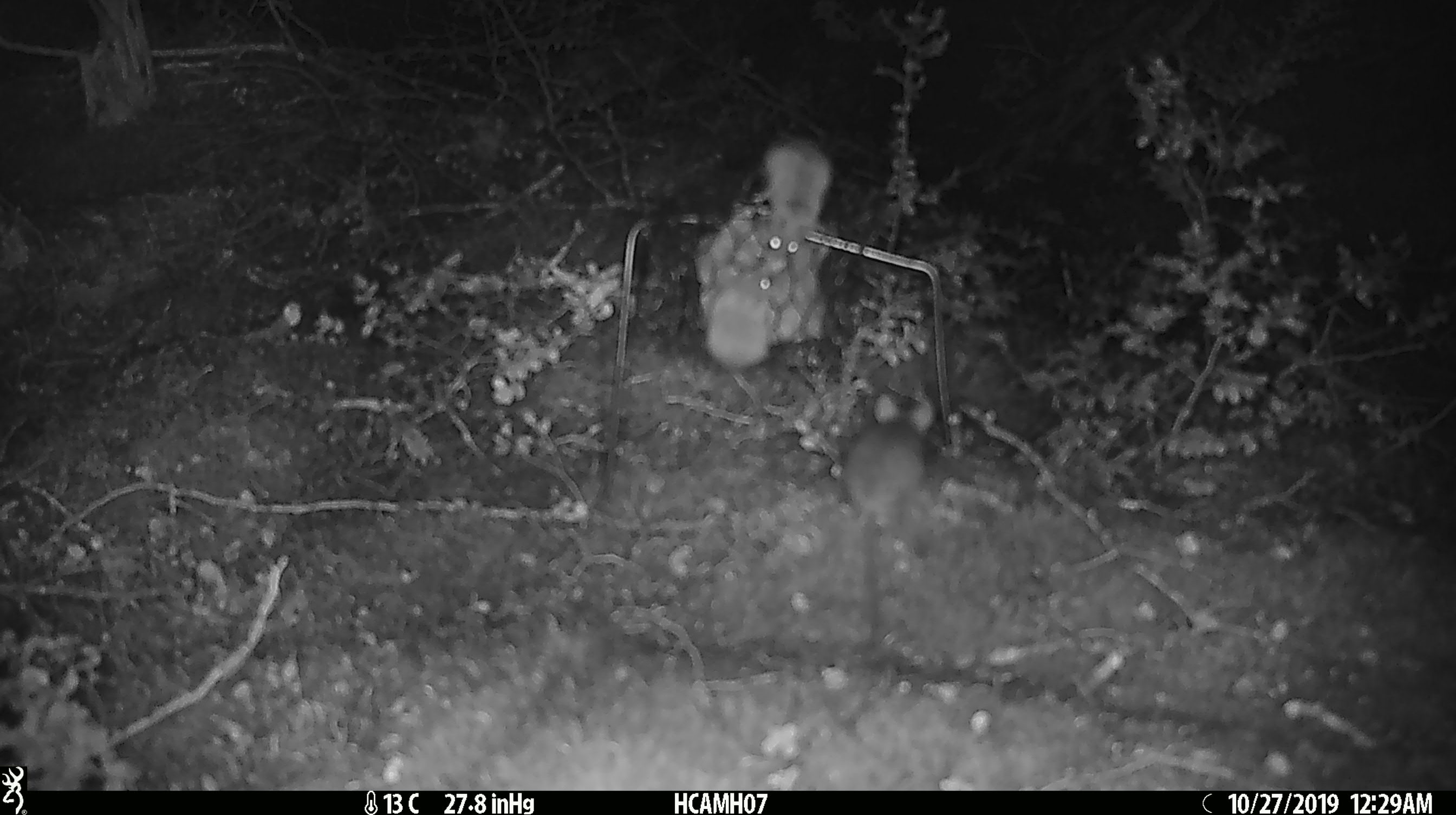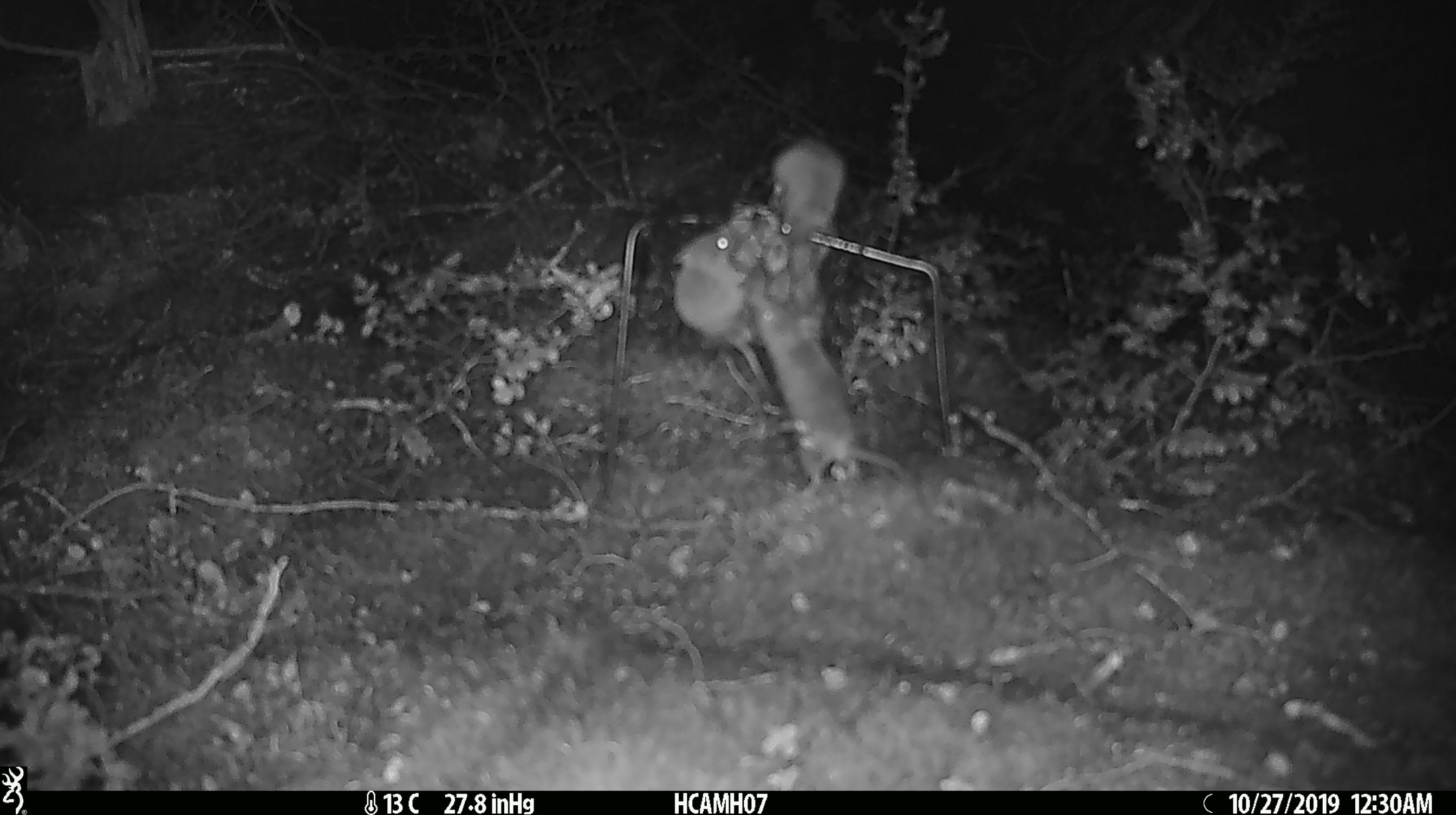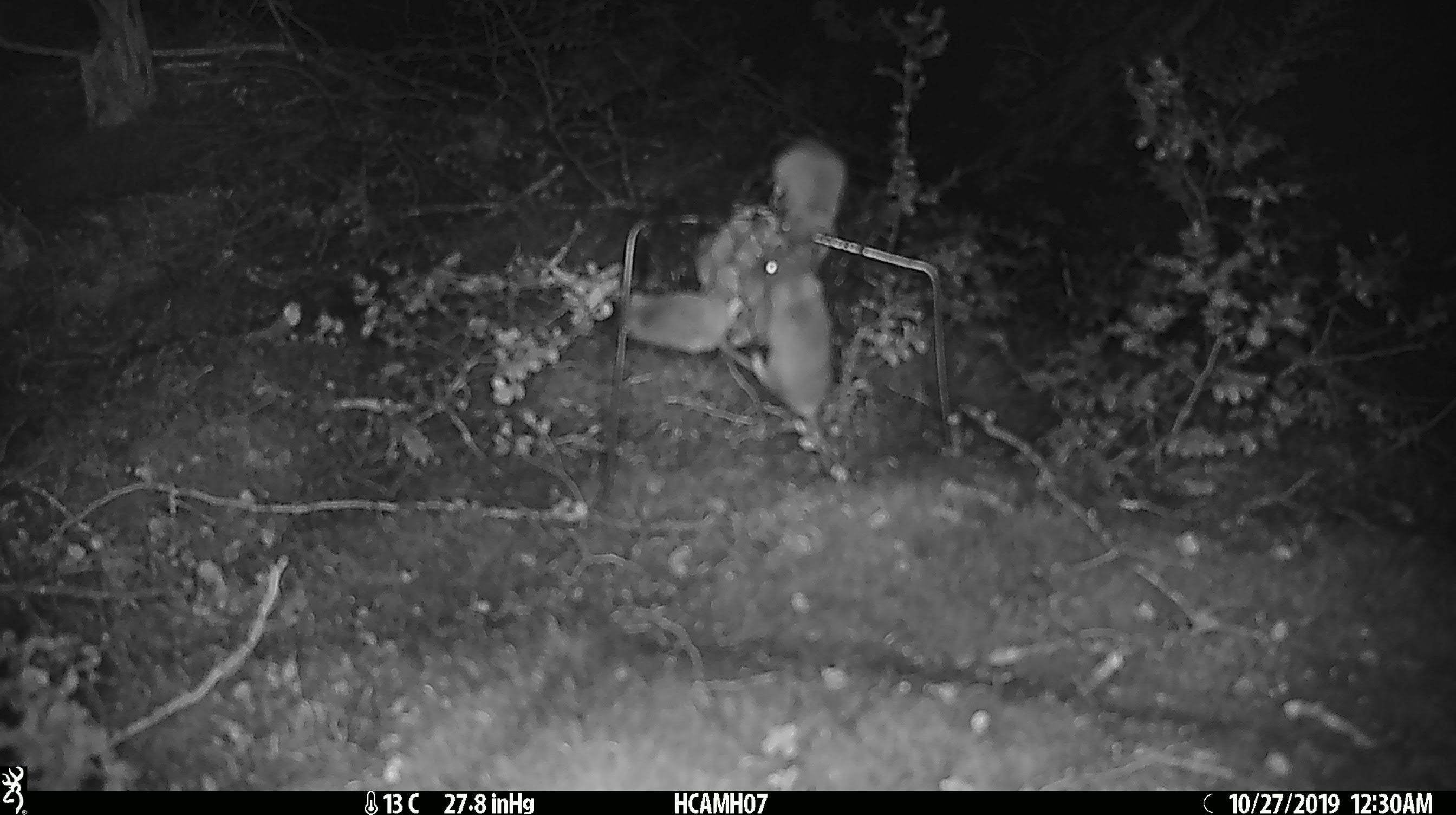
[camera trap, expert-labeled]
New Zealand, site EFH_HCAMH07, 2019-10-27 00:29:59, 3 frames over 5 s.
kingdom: Animalia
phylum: Chordata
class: Mammalia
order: Rodentia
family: Muridae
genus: Mus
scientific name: Mus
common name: mouse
Mouse (Mus).